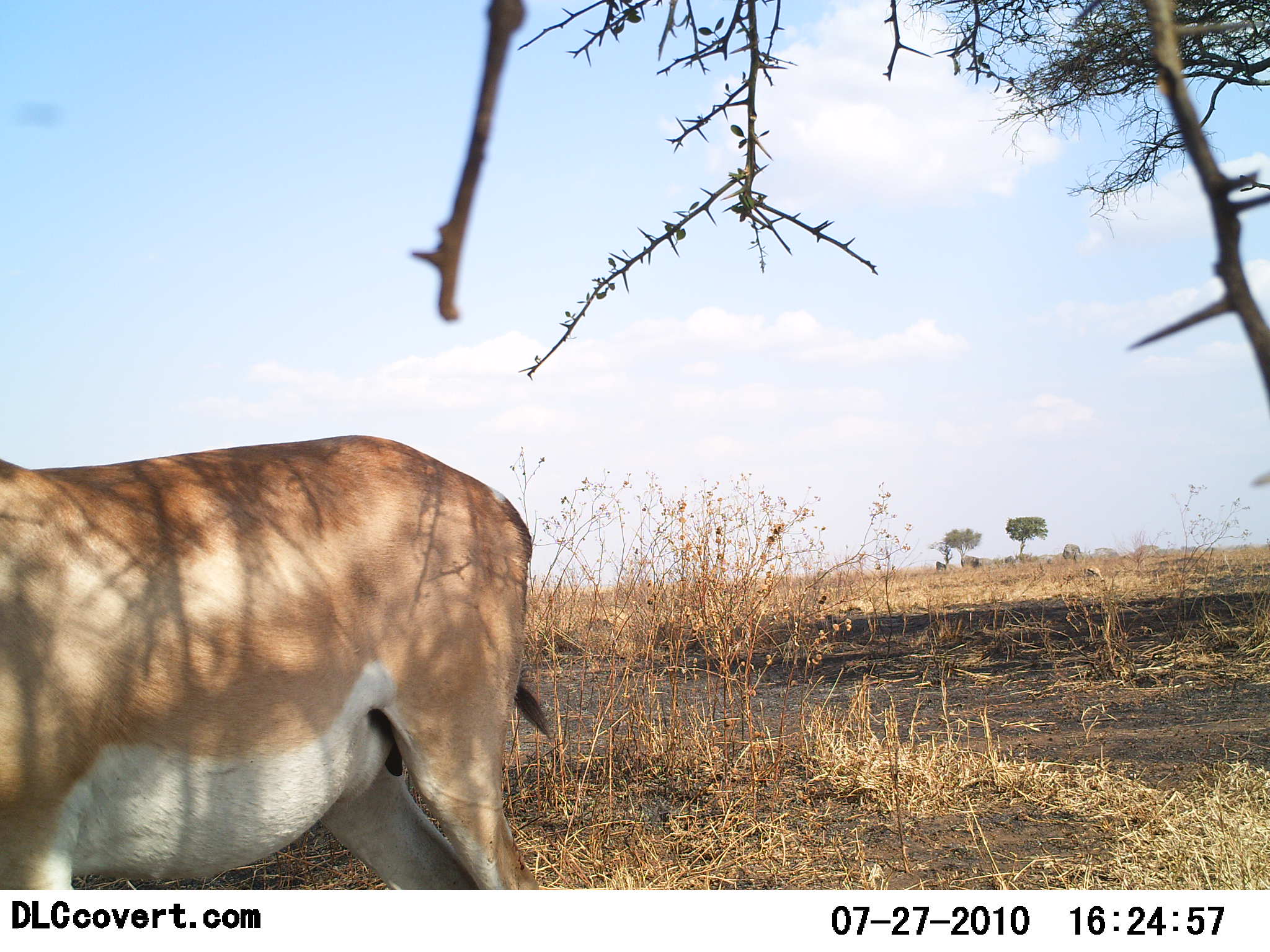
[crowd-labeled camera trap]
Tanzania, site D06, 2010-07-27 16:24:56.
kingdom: Animalia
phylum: Chordata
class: Mammalia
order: Artiodactyla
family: Bovidae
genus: Nanger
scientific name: Nanger granti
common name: grant's gazelle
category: gazellegrants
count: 1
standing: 92%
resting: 0%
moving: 8%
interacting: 0%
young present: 0%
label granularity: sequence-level